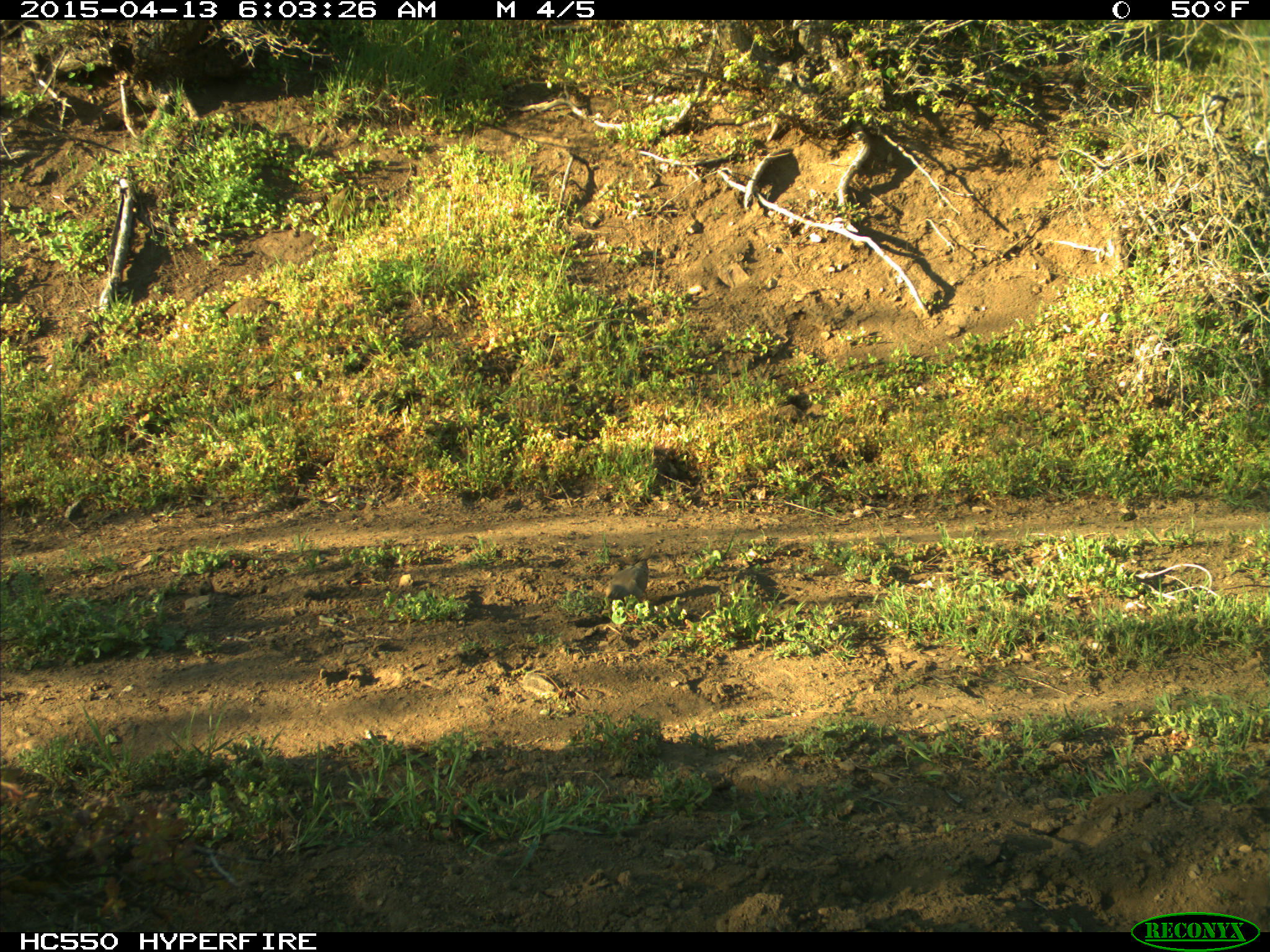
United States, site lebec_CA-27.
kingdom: Animalia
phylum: Chordata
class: Aves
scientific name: Aves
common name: birds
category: unidentified bird